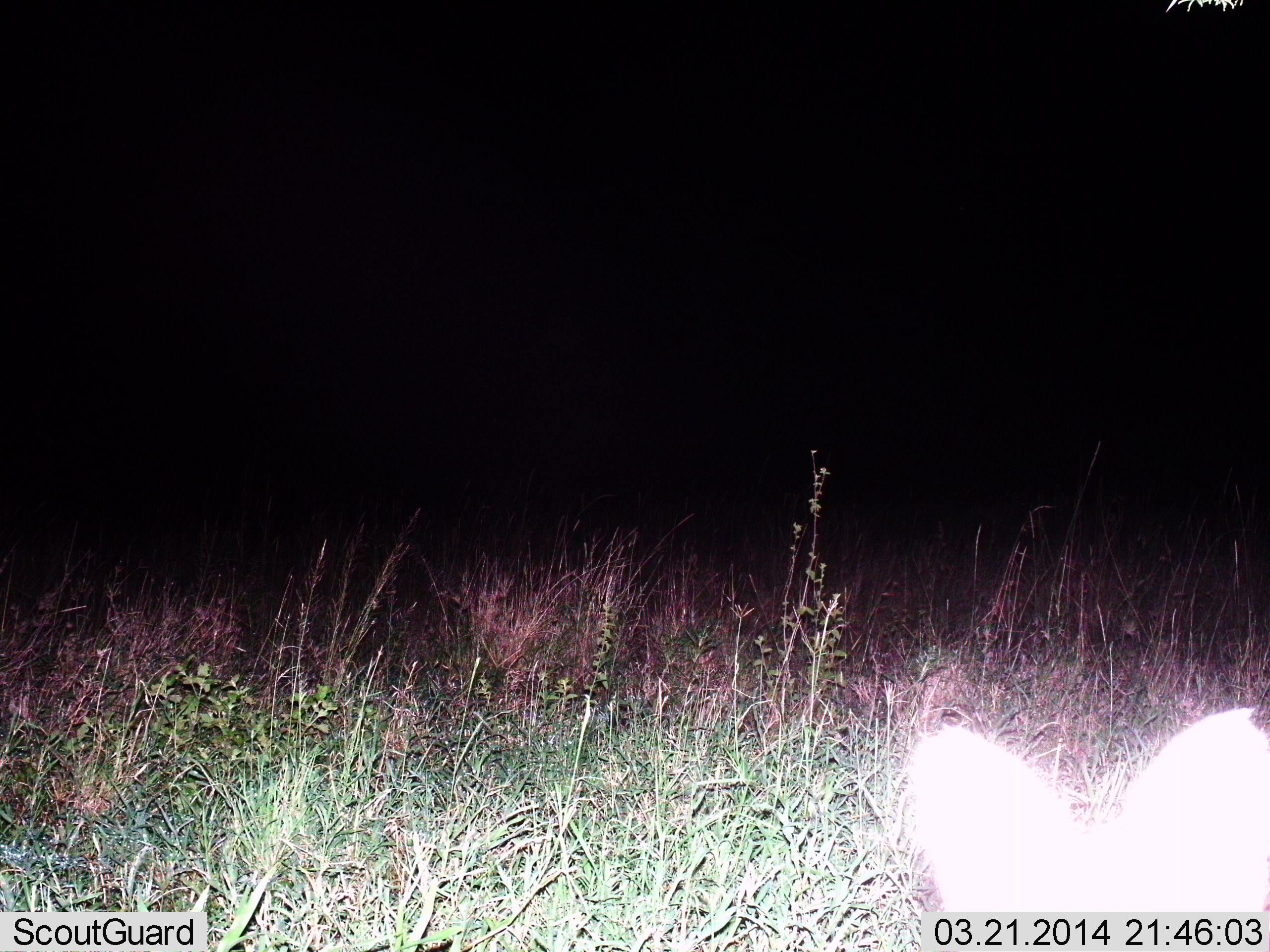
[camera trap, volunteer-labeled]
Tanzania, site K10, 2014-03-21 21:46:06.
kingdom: Animalia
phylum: Chordata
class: Mammalia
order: Carnivora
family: Felidae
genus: Leptailurus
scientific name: Leptailurus serval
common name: serval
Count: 1.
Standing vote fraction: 100%.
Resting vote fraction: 0%.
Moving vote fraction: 0%.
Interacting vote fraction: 0%.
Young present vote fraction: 0%.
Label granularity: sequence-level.